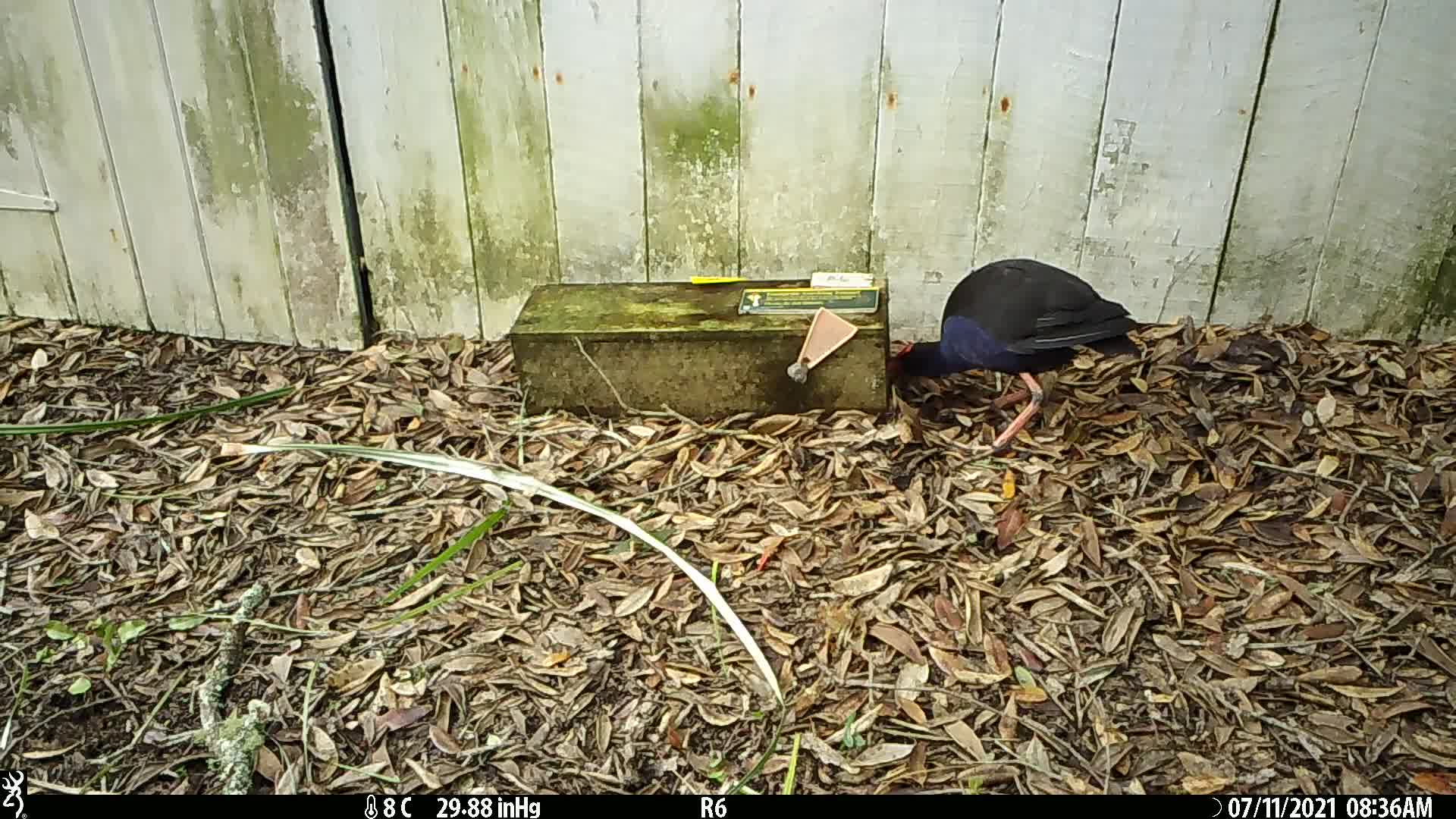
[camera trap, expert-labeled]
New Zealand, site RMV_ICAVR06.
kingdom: Animalia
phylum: Chordata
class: Aves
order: Gruiformes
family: Rallidae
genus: Porphyrio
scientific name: Porphyrio melanotus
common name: australasian swamphen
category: pukeko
Pukeko (australasian swamphen) (Porphyrio melanotus).